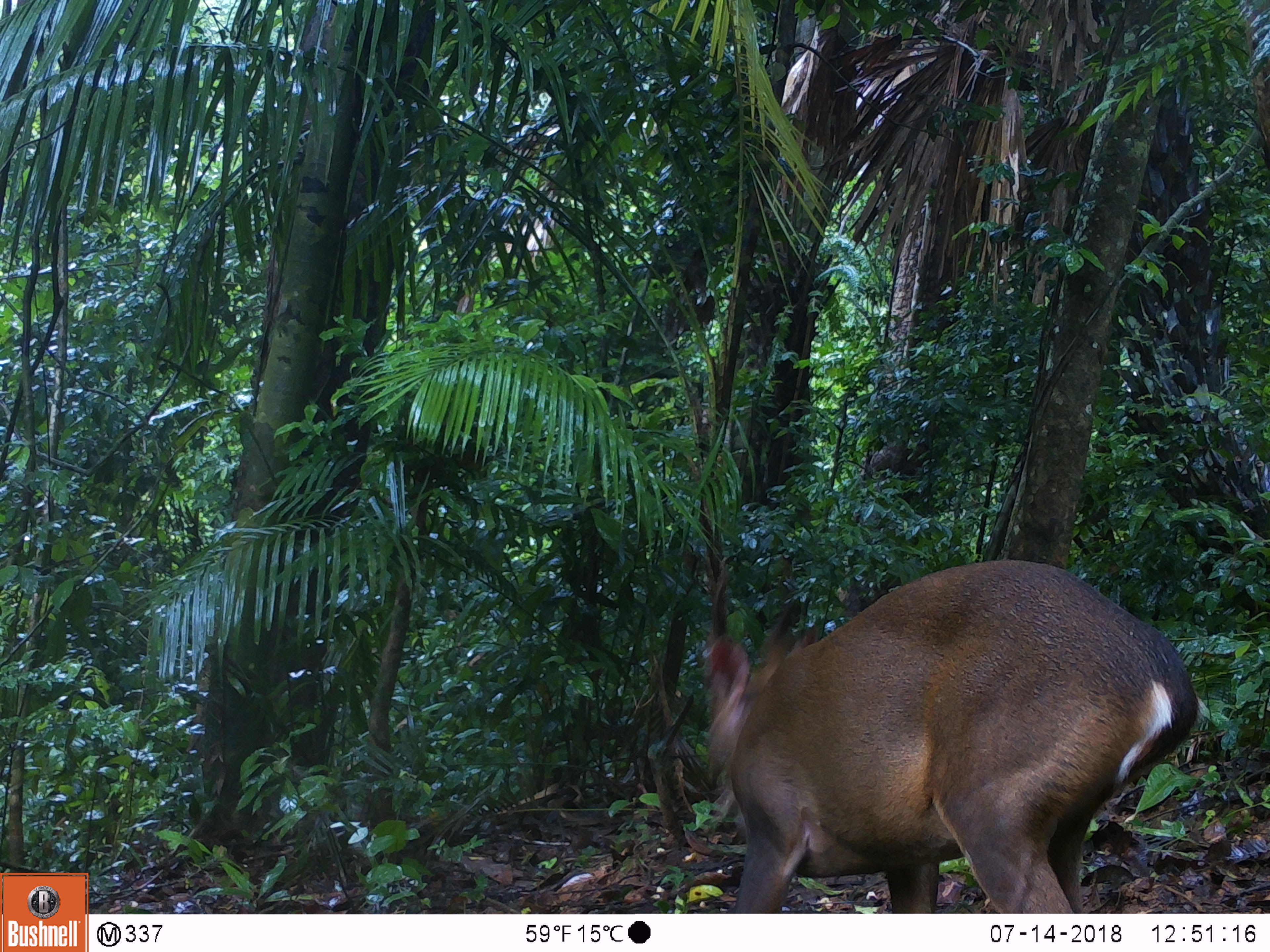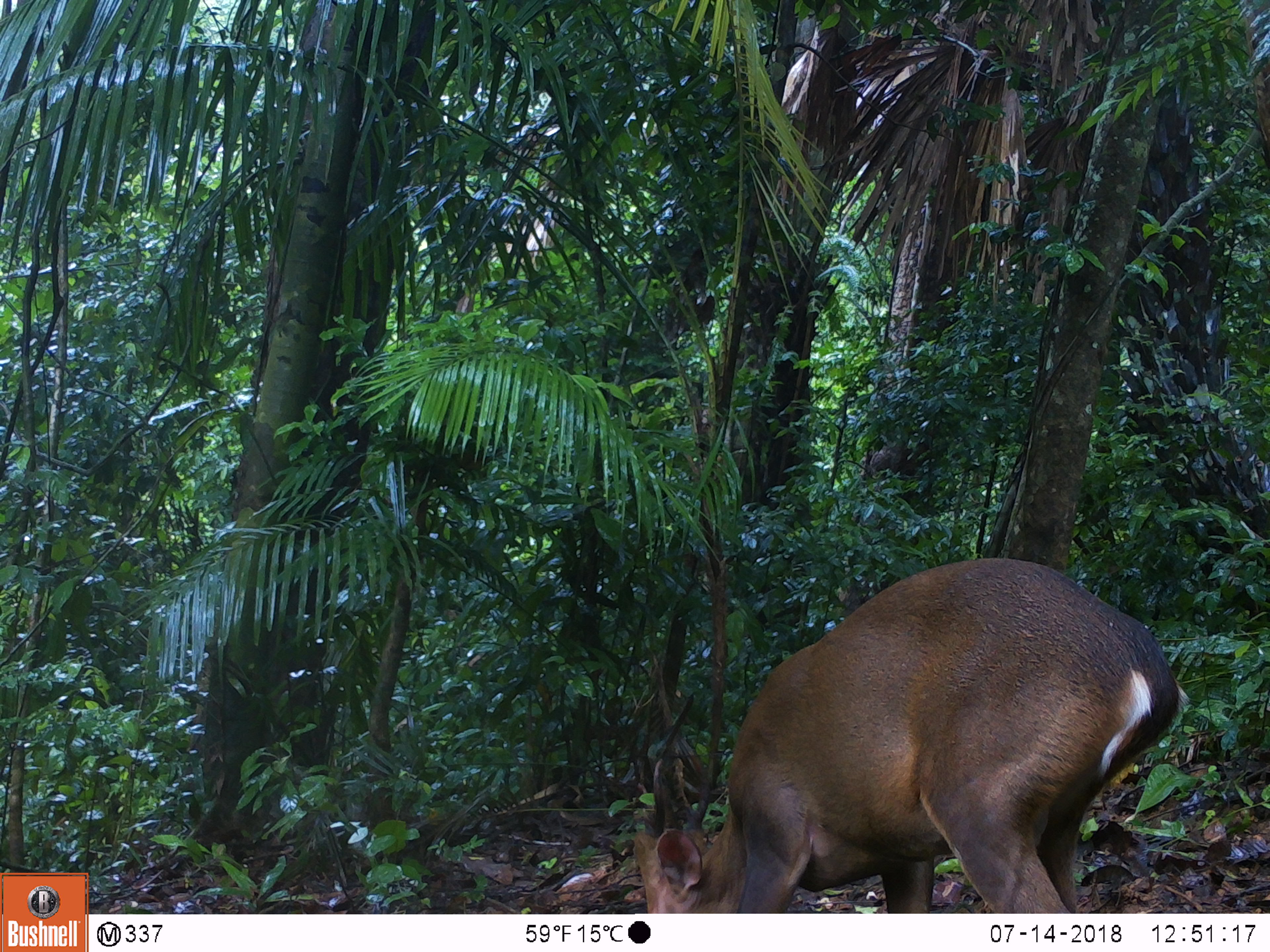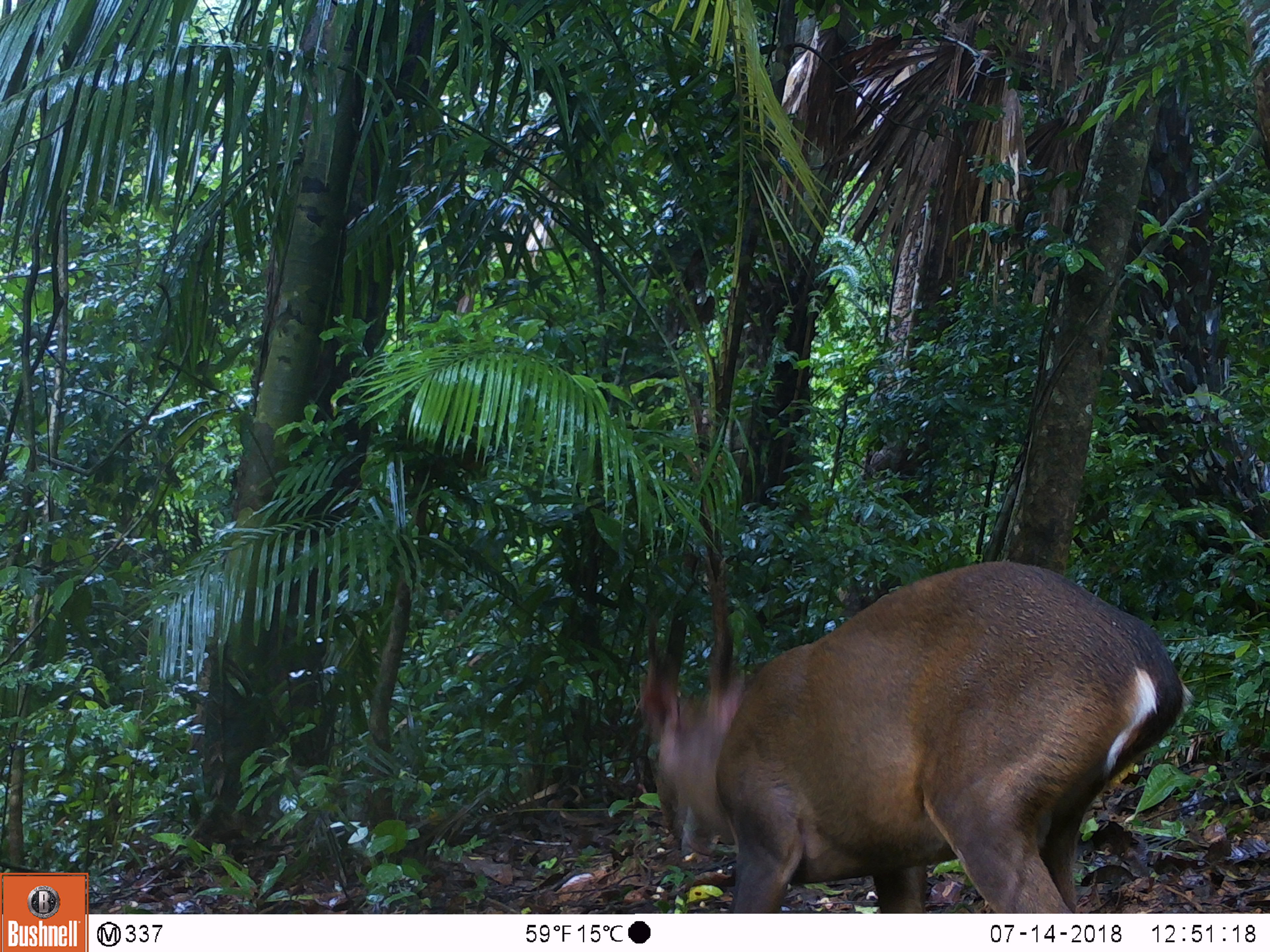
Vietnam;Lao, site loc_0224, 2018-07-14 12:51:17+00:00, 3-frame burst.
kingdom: Animalia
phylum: Chordata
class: Mammalia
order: Artiodactyla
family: Cervidae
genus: Muntiacus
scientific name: Muntiacus vuquangensis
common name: large-antlered muntjac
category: large antlered muntjac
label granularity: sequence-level